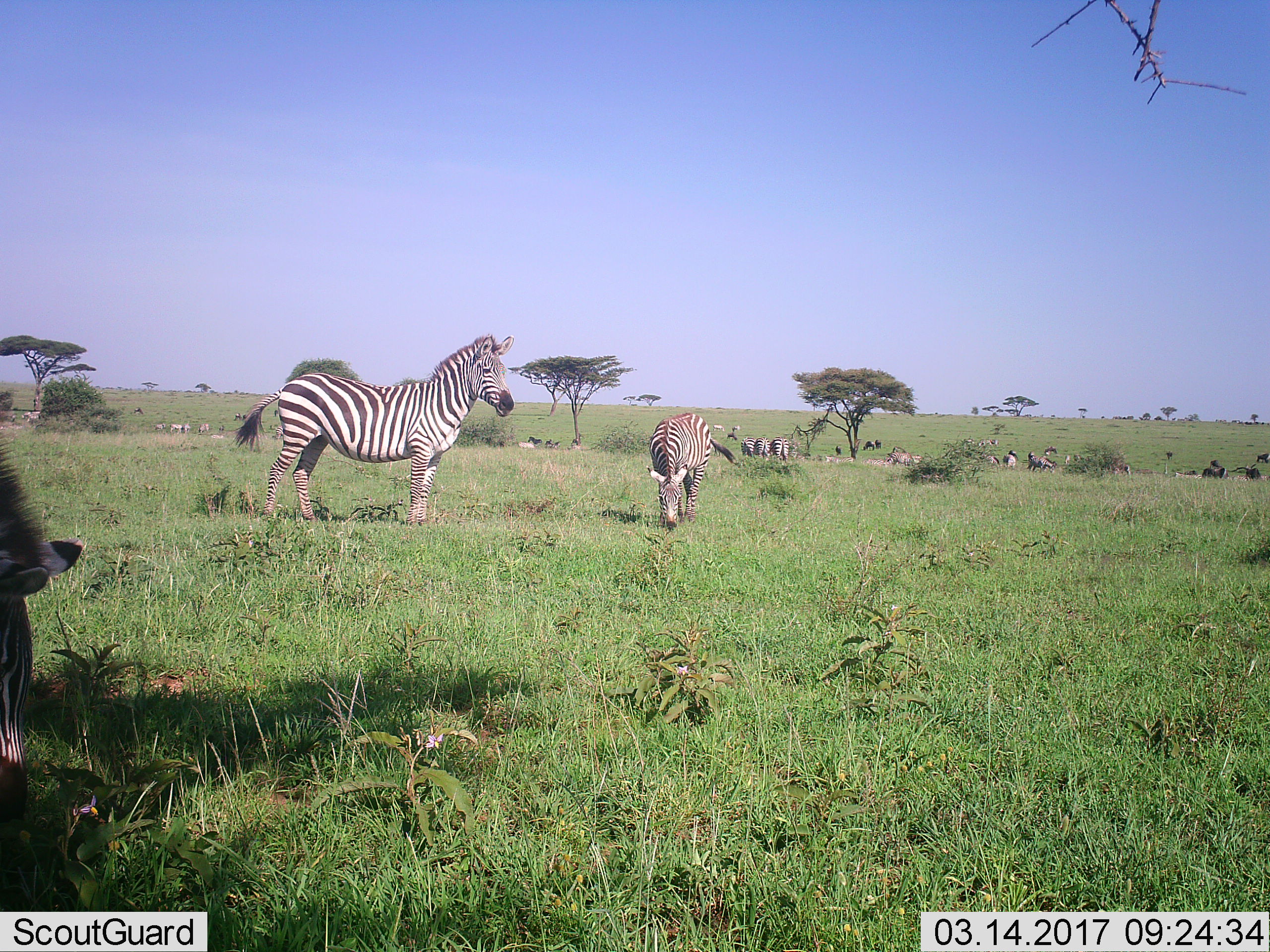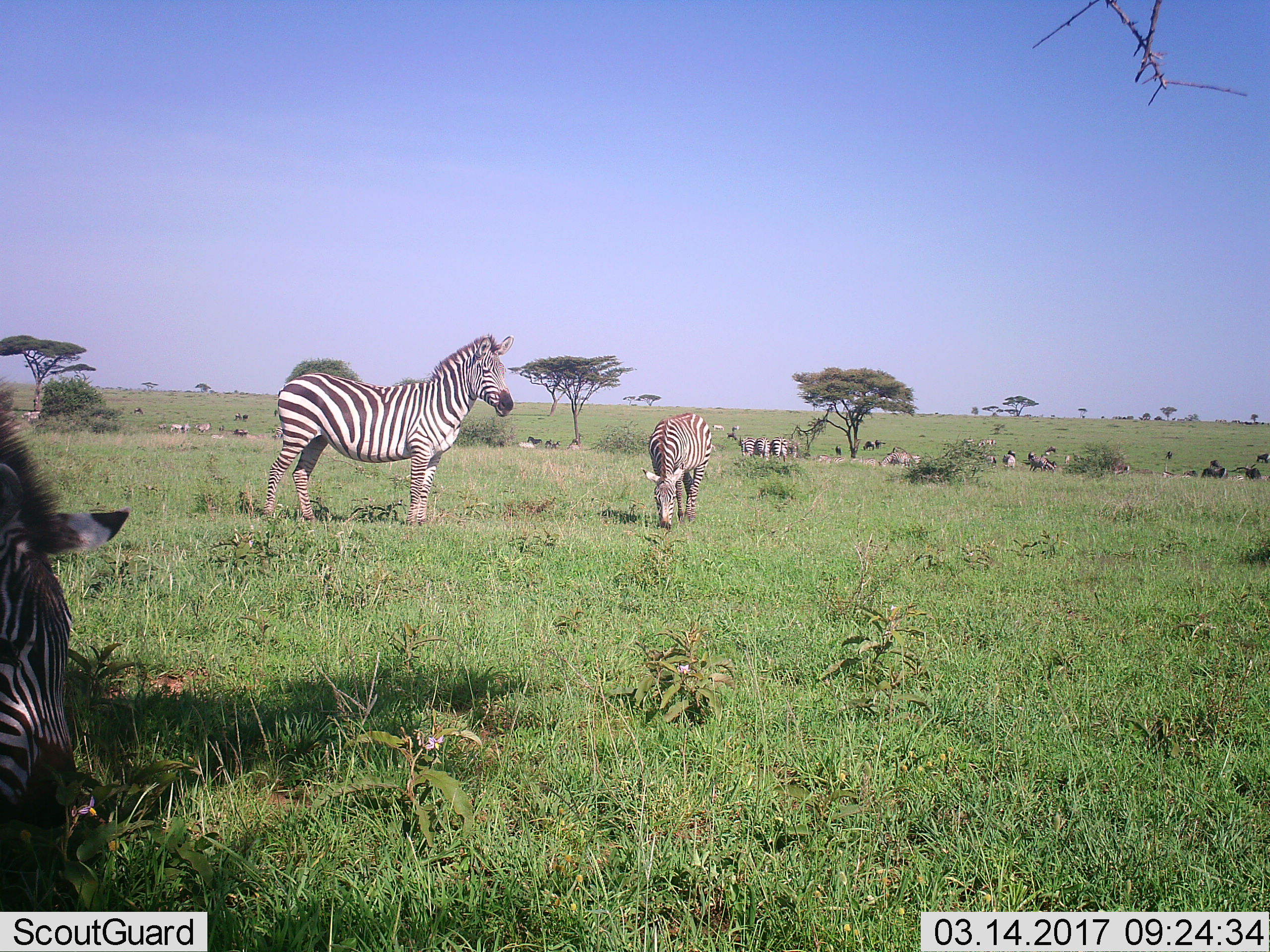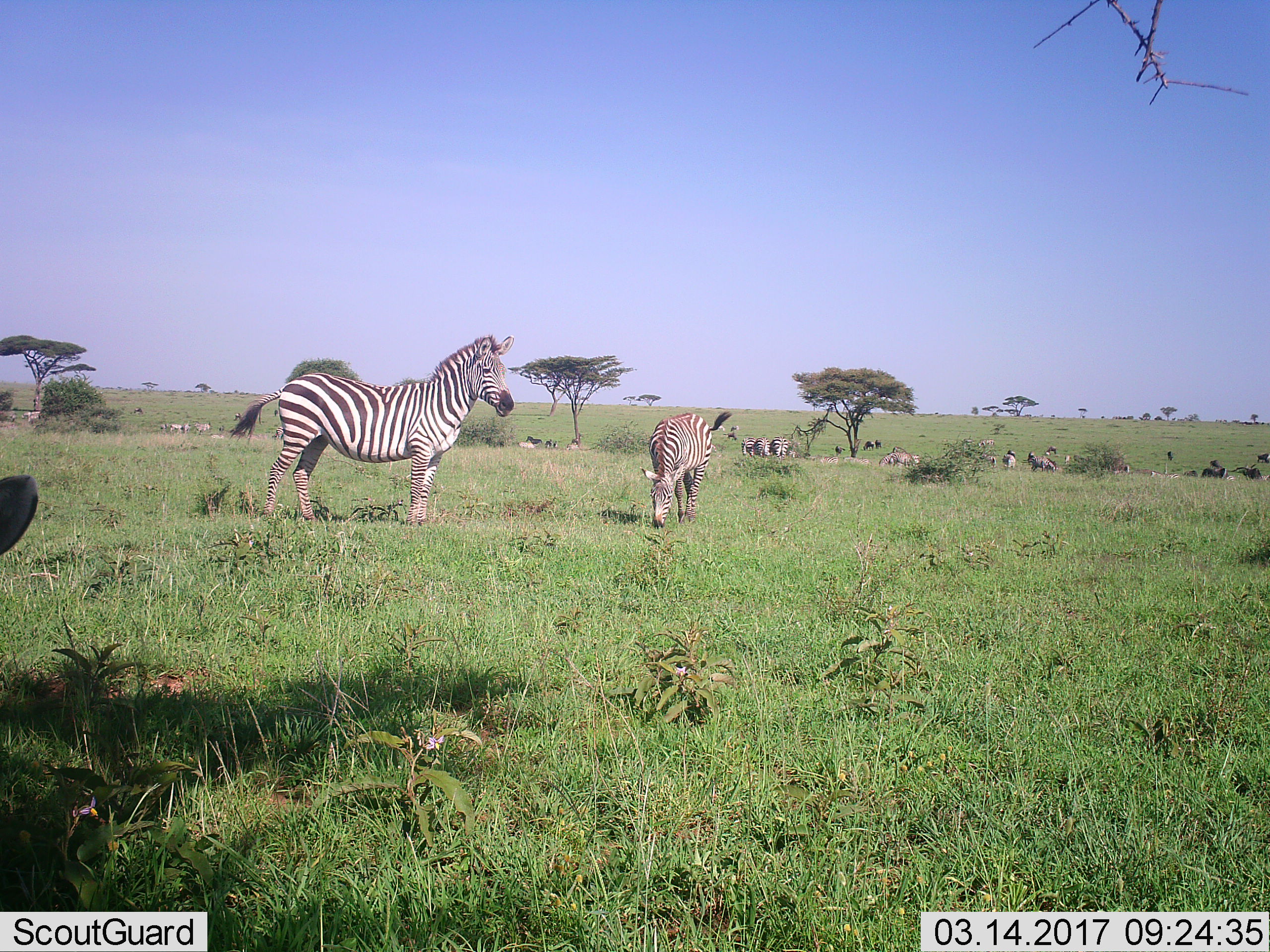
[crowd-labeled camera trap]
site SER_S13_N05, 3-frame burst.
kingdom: Animalia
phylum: Chordata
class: Mammalia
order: Perissodactyla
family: Equidae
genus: Equus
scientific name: Equus quagga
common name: plains zebra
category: zebraplains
Zebraplains (plains zebra) (Equus quagga), count 11-50. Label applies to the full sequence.